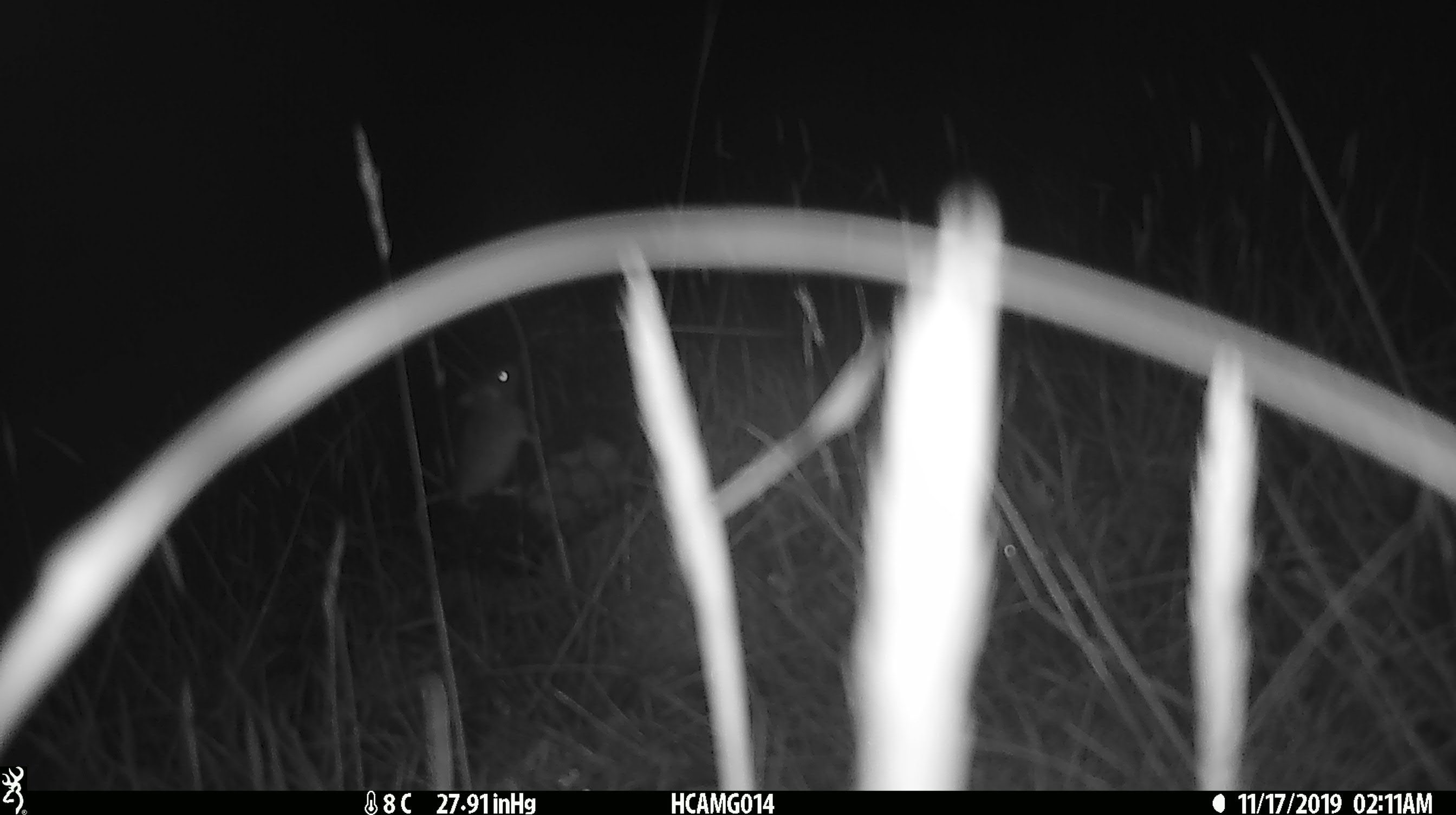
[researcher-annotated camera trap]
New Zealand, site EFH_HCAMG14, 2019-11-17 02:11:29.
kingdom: Animalia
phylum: Chordata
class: Mammalia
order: Rodentia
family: Muridae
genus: Mus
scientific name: Mus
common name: mouse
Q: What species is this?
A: Mouse (Mus).